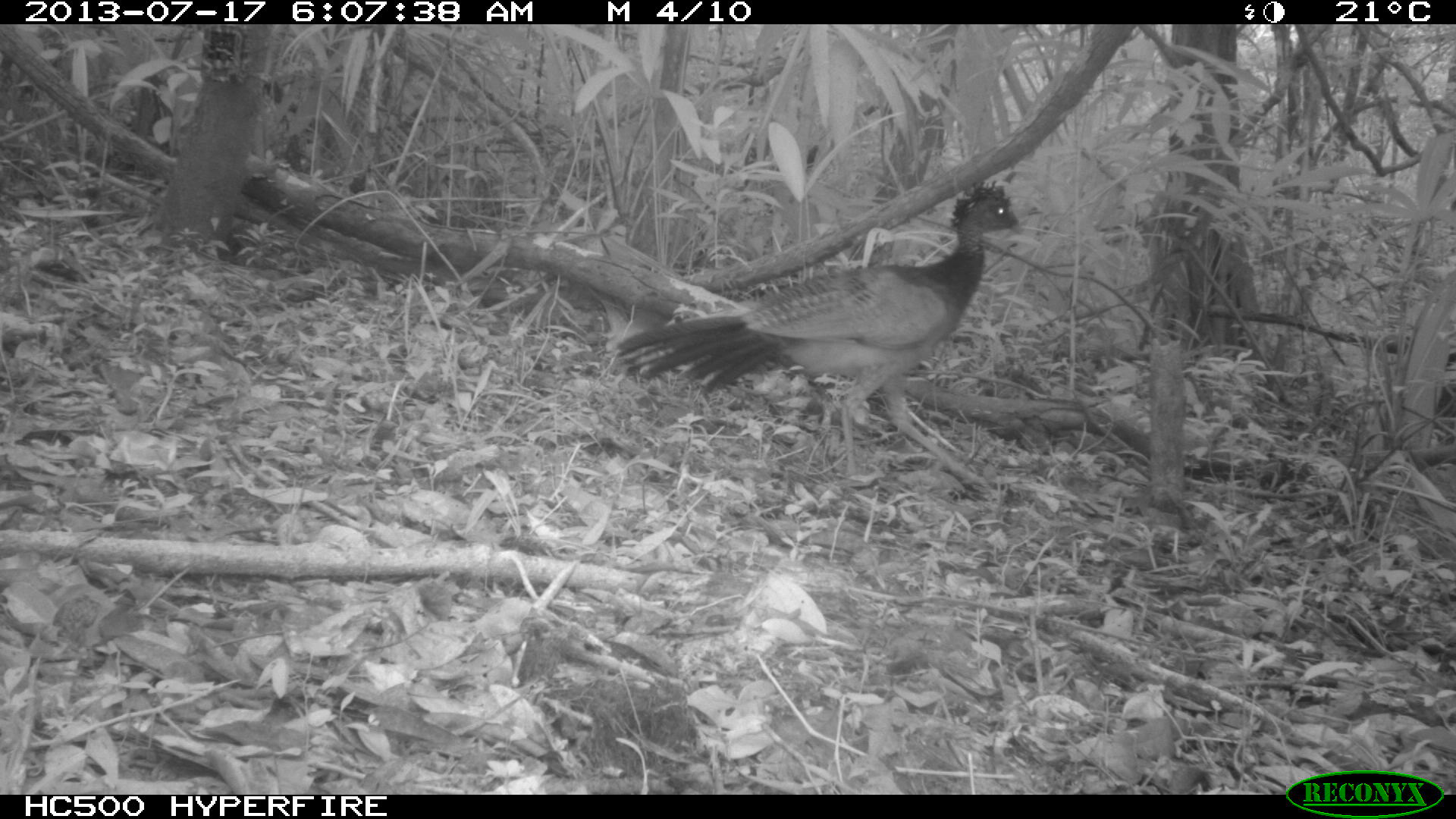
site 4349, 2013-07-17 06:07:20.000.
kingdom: Animalia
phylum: Chordata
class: Aves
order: Galliformes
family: Cracidae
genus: Crax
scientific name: Crax rubra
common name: great curassow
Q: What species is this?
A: Crax rubra (great curassow).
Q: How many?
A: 1.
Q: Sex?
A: Female.